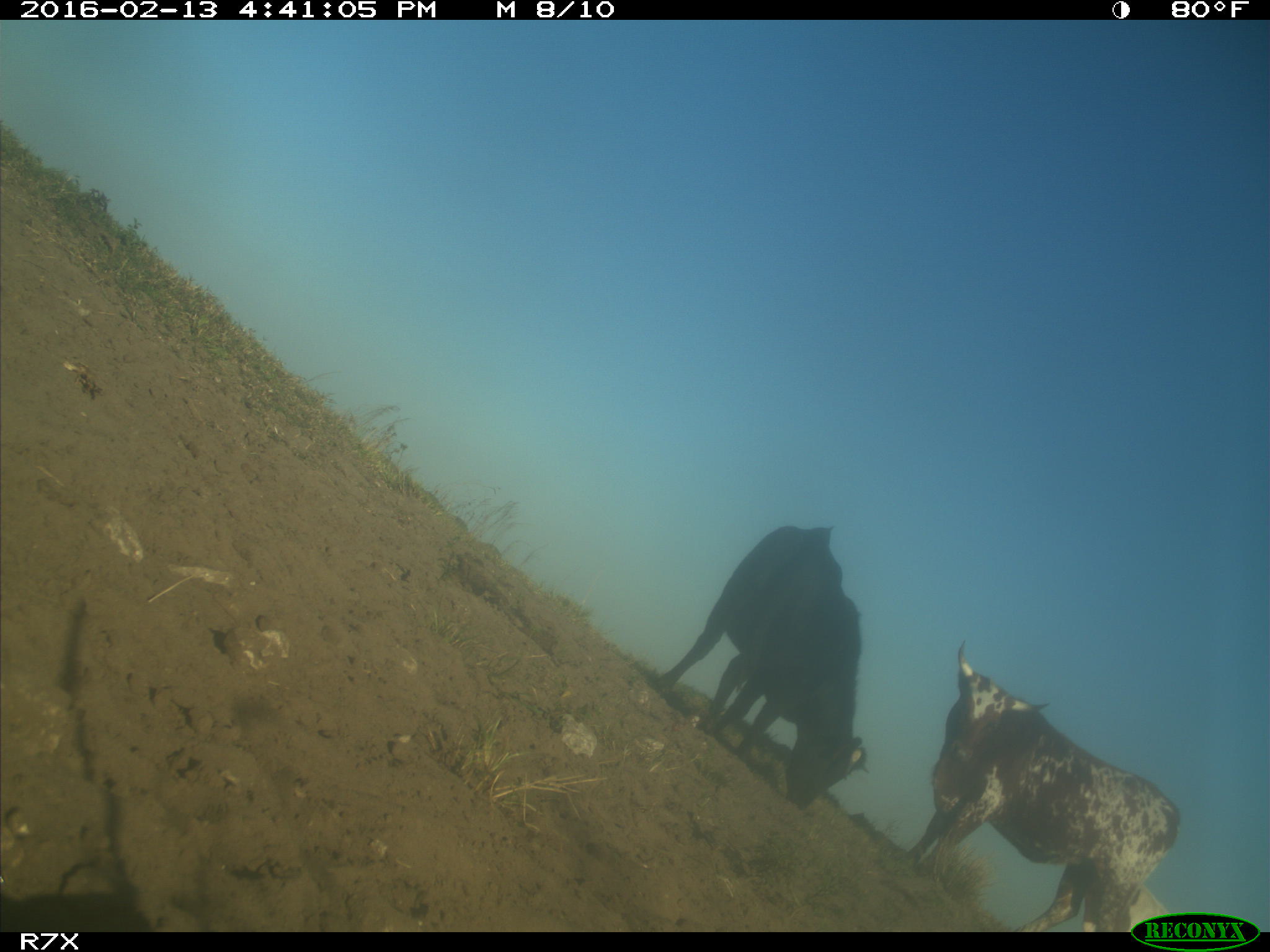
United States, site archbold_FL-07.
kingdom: Animalia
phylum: Chordata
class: Mammalia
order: Artiodactyla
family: Bovidae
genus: Bos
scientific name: Bos taurus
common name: domestic cow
Bos taurus (domestic cow).